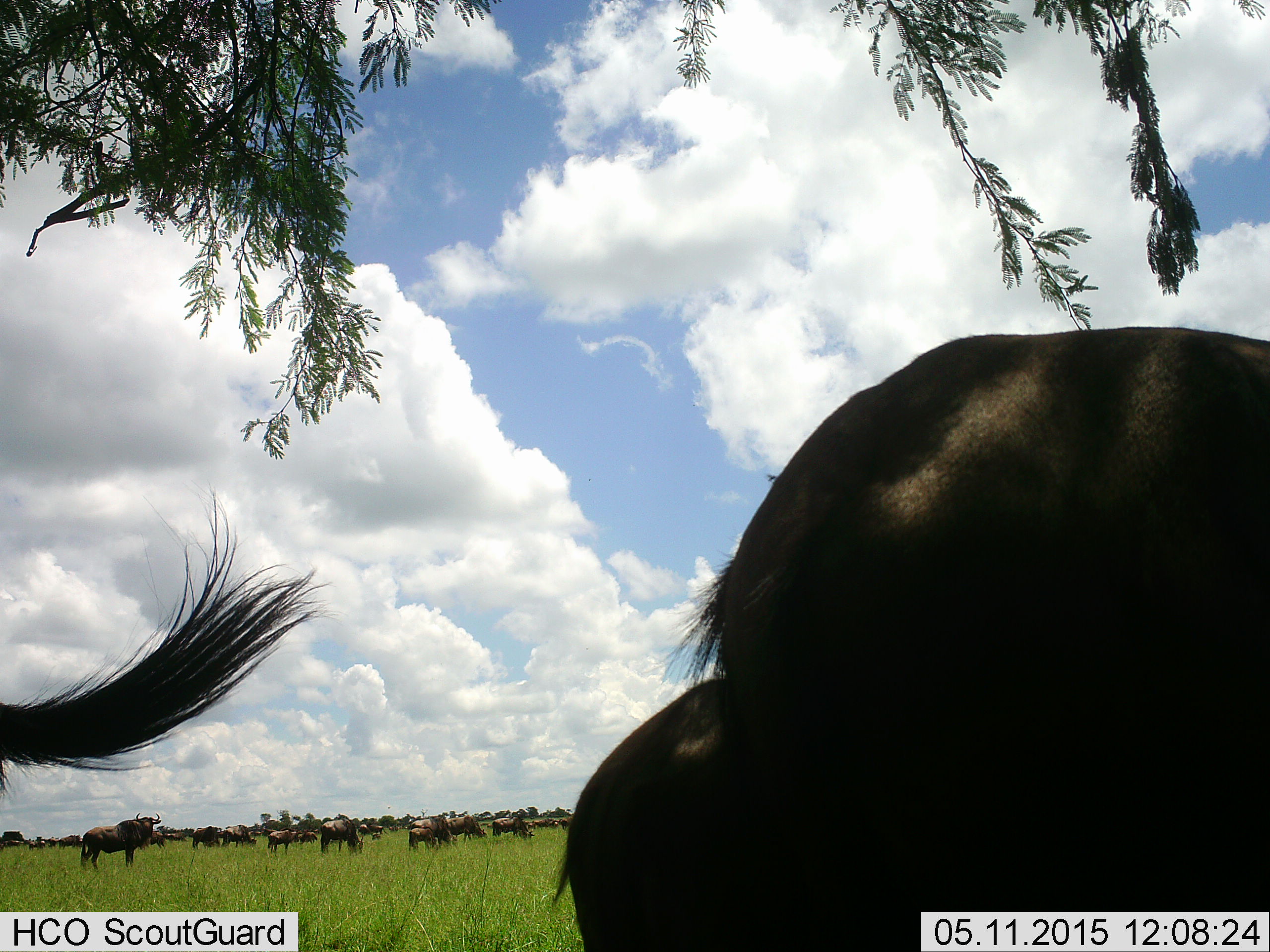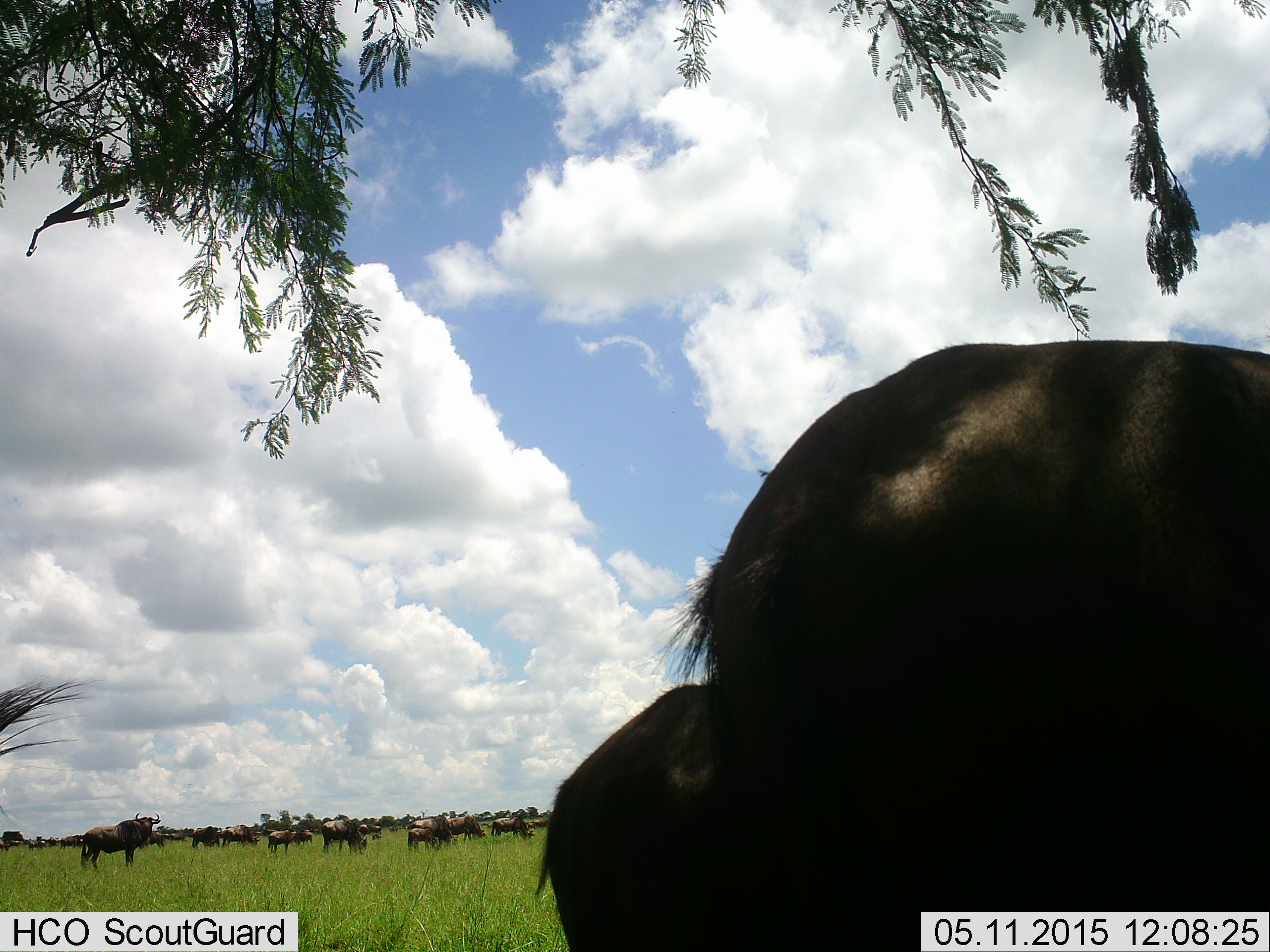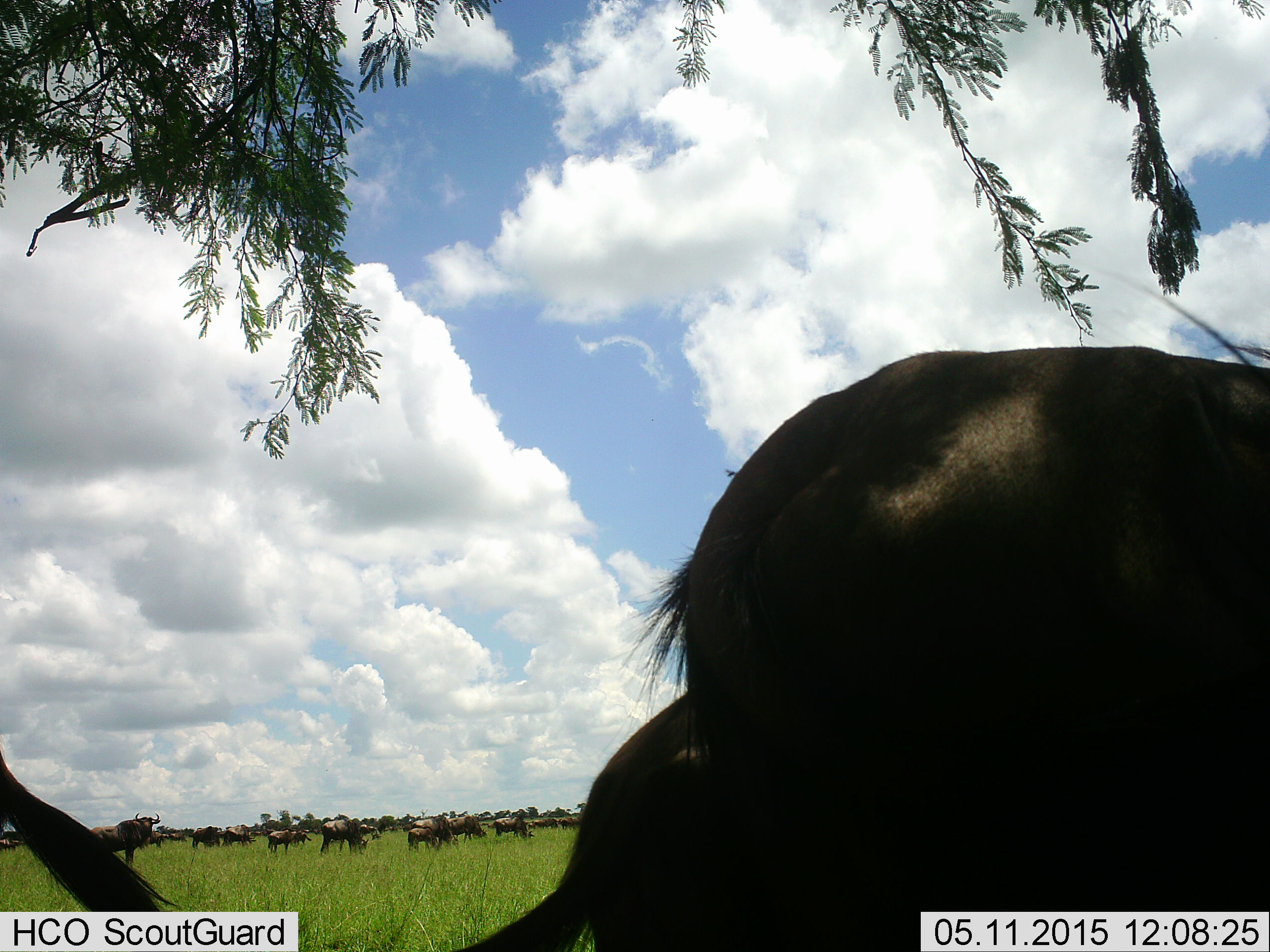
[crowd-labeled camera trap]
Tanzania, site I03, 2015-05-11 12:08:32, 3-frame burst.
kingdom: Animalia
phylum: Chordata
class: Mammalia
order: Artiodactyla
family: Bovidae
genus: Connochaetes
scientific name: Connochaetes taurinus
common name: blue wildebeest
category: wildebeest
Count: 11-50.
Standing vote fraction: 90%.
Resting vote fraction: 0%.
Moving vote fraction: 30%.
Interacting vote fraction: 0%.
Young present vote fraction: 0%.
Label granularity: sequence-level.